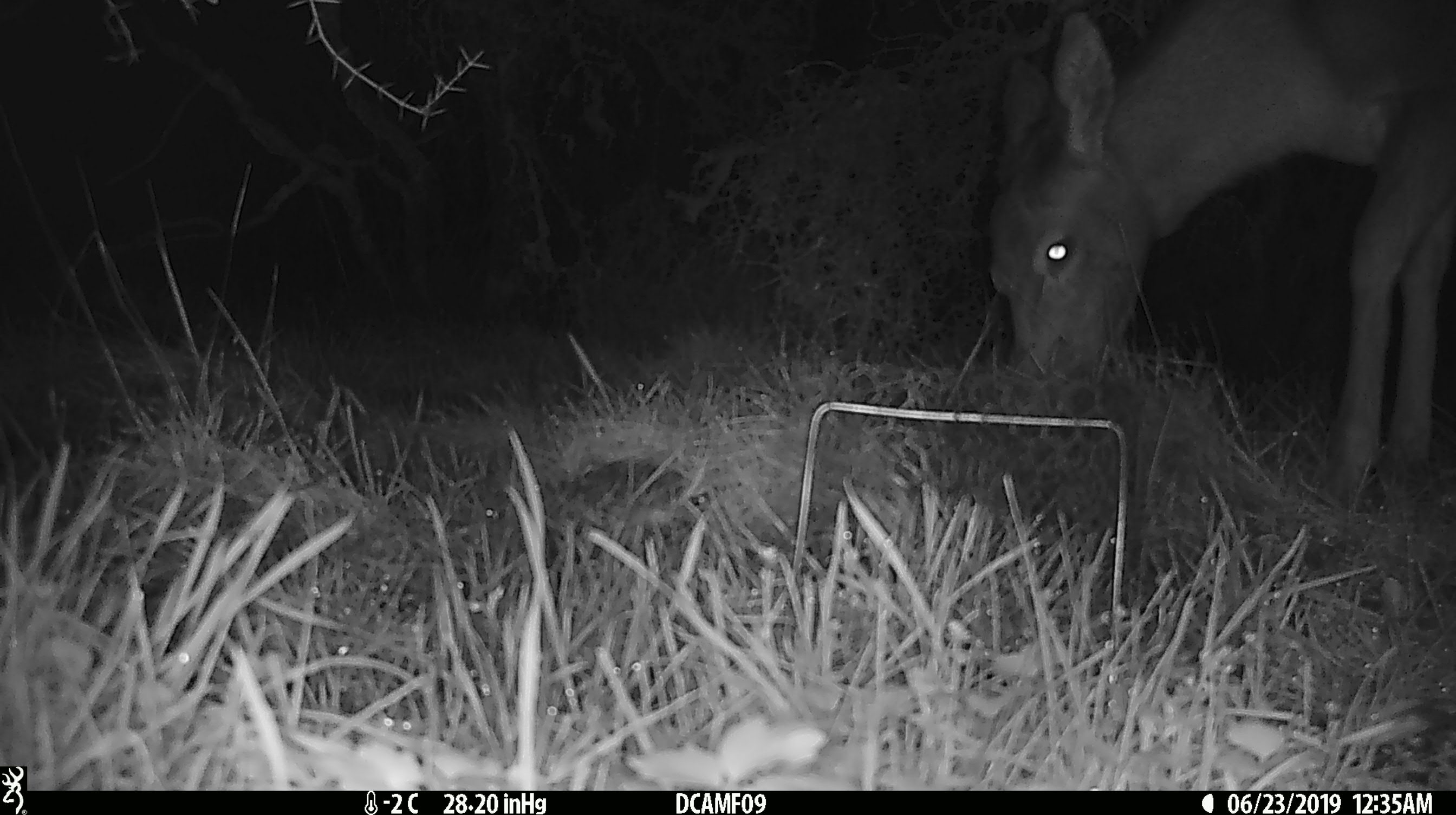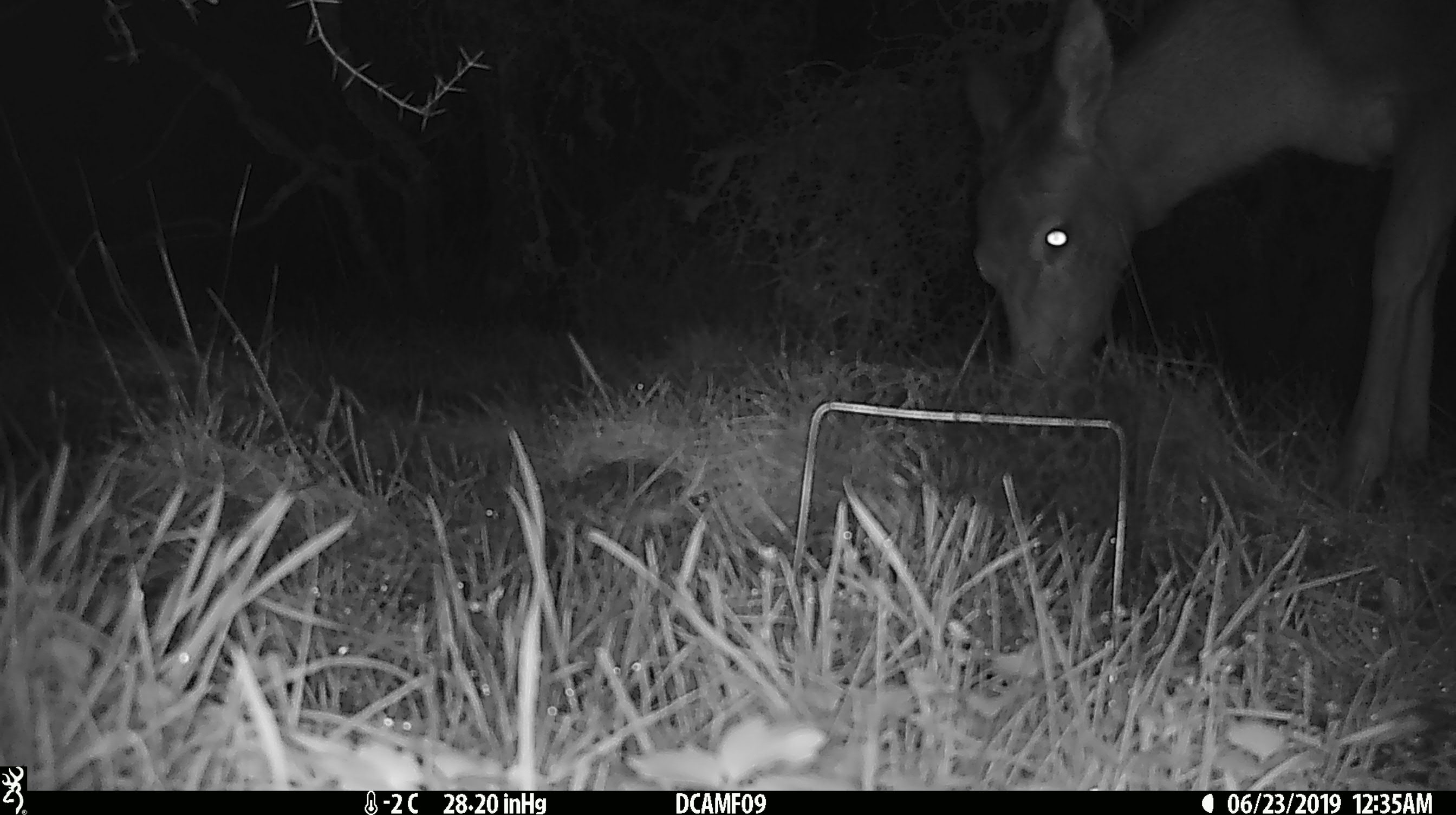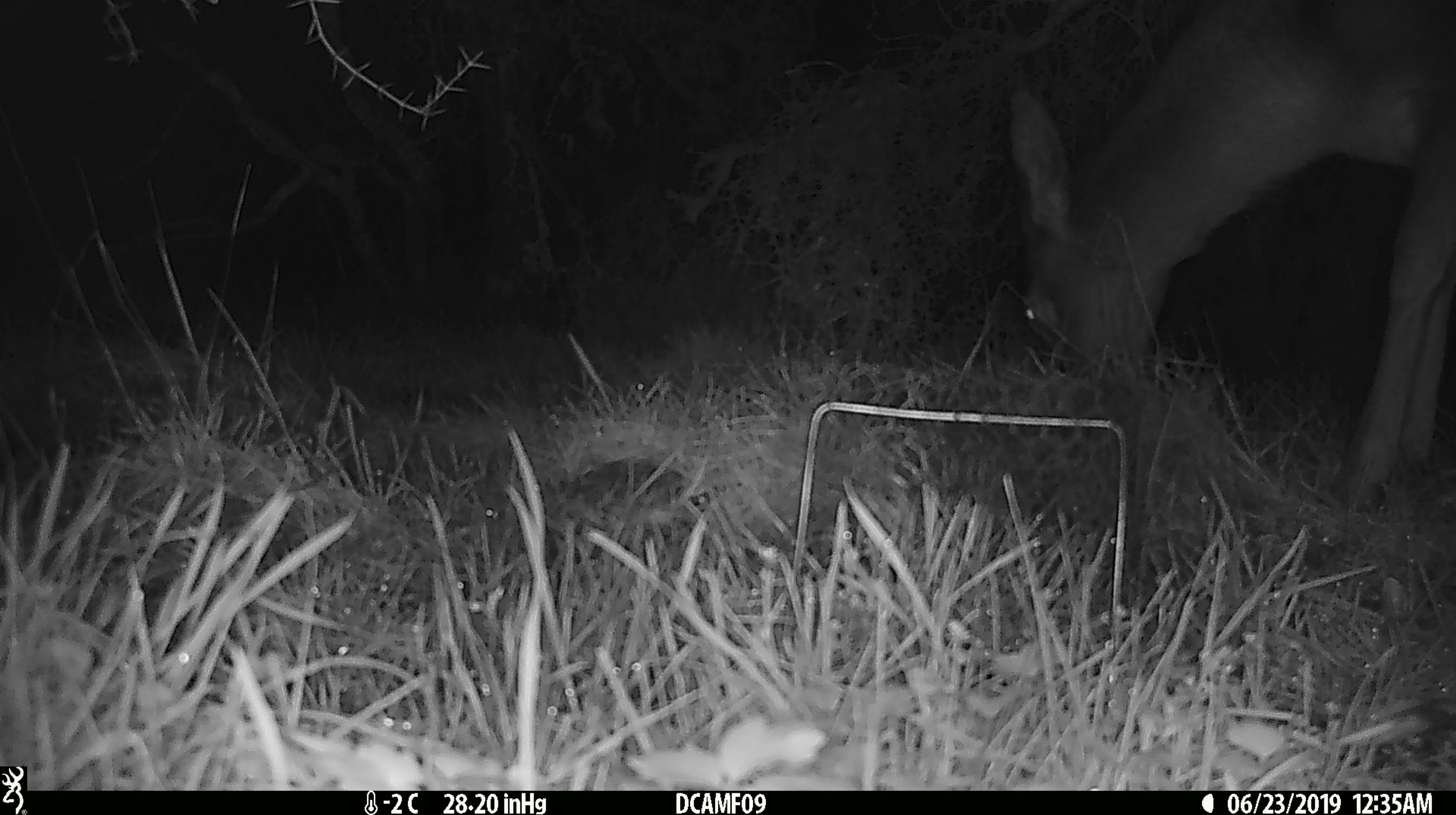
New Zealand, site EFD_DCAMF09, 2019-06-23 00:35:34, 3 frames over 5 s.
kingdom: Animalia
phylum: Chordata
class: Mammalia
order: Artiodactyla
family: Cervidae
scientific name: Cervidae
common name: deer